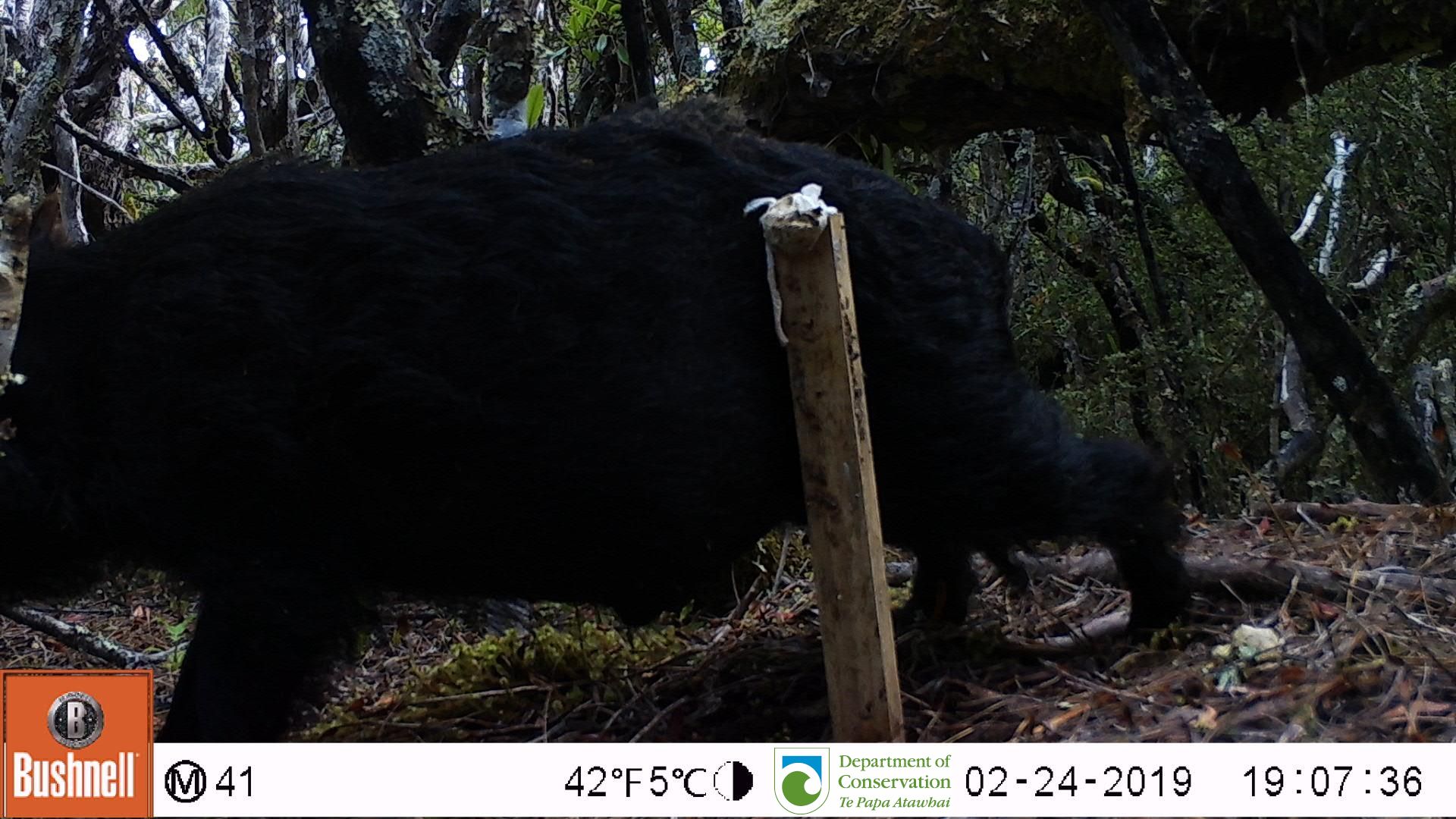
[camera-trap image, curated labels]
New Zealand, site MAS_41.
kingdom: Animalia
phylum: Chordata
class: Mammalia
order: Artiodactyla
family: Suidae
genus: Sus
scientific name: Sus scrofa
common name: pig